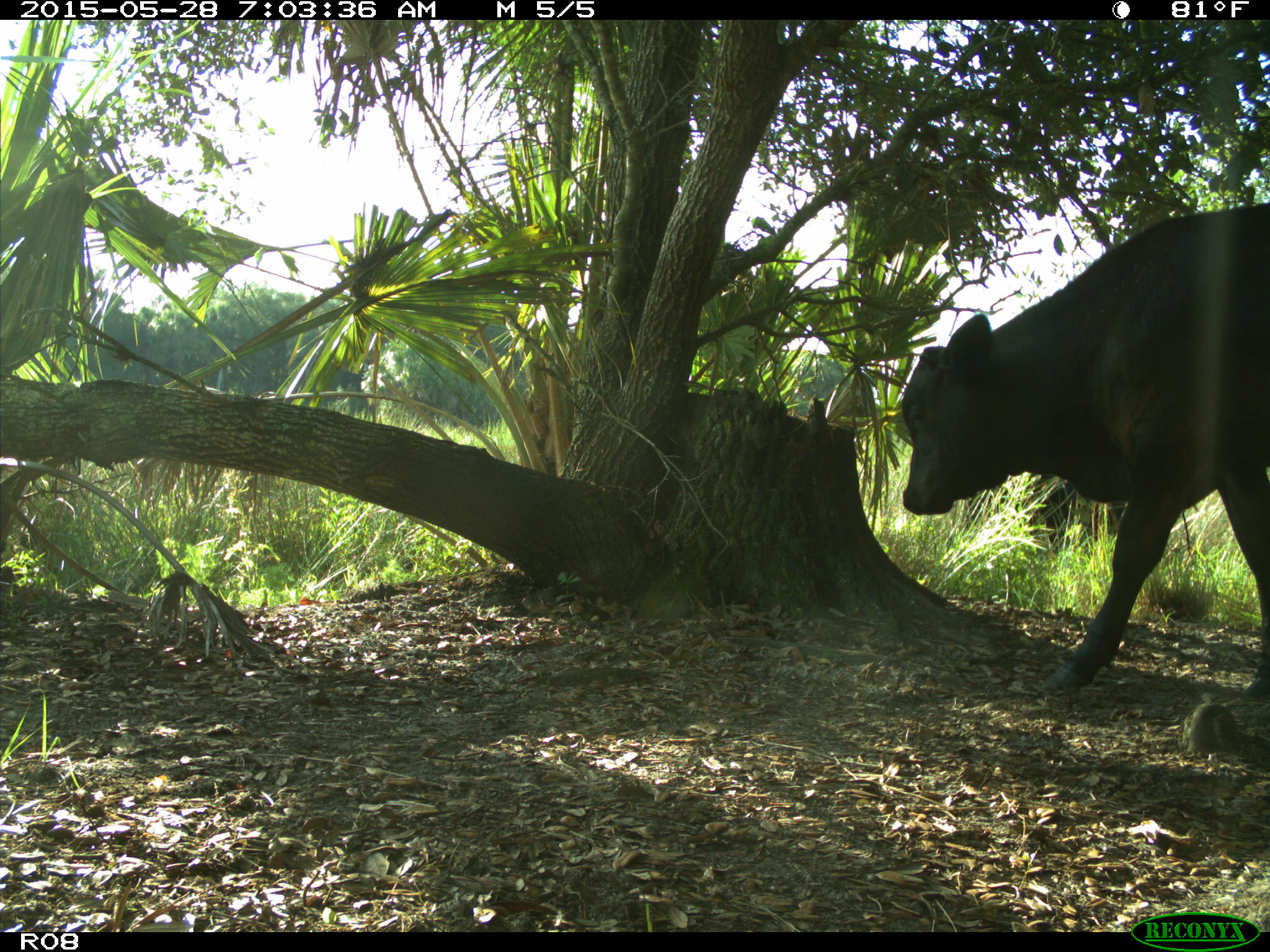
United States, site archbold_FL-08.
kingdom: Animalia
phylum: Chordata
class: Mammalia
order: Artiodactyla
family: Bovidae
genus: Bos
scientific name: Bos taurus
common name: domestic cow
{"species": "Bos taurus (domestic cow)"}